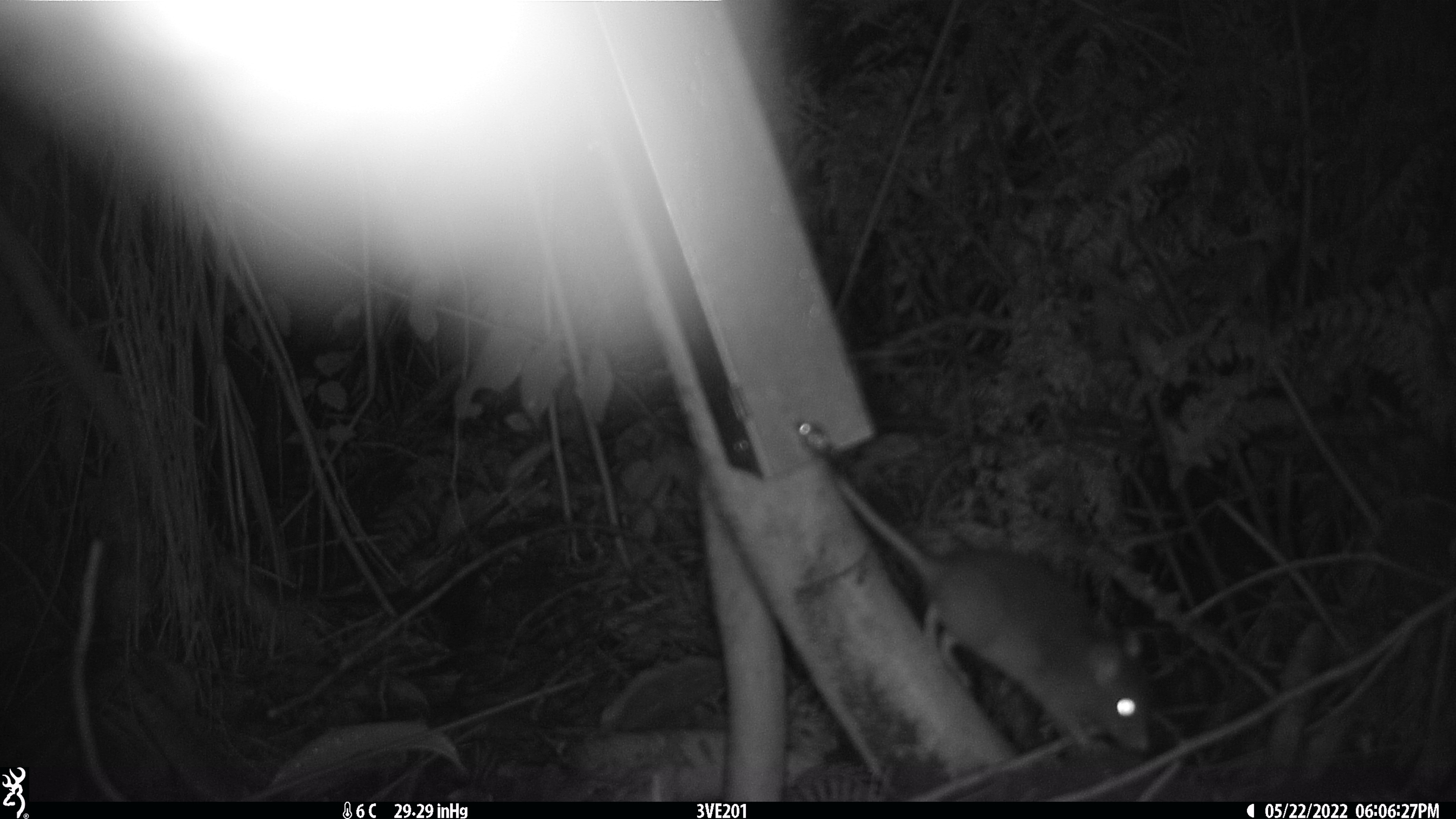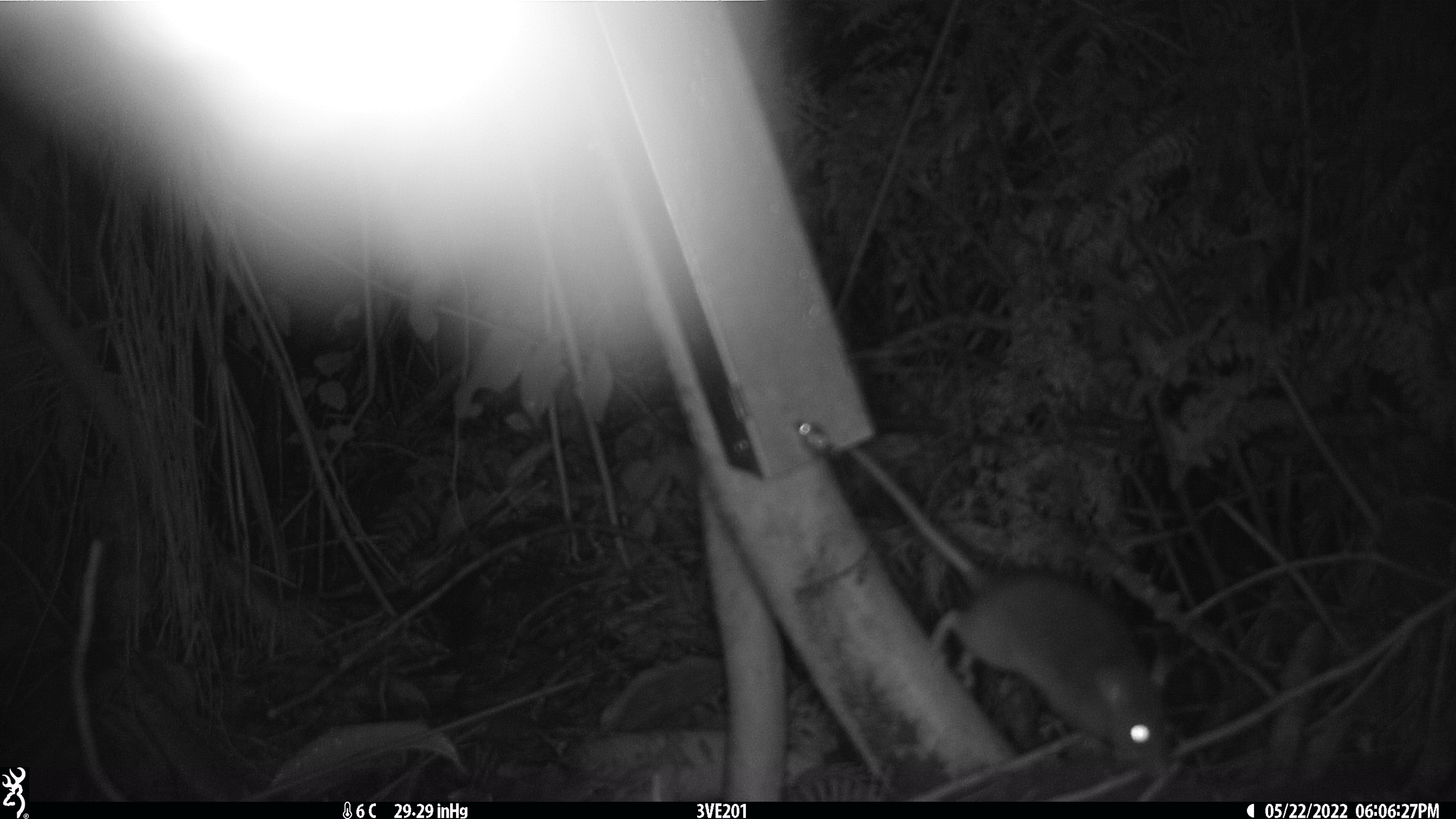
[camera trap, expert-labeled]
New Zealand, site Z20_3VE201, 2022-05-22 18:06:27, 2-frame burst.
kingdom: Animalia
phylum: Chordata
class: Mammalia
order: Rodentia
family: Muridae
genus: Rattus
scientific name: Rattus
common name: rat